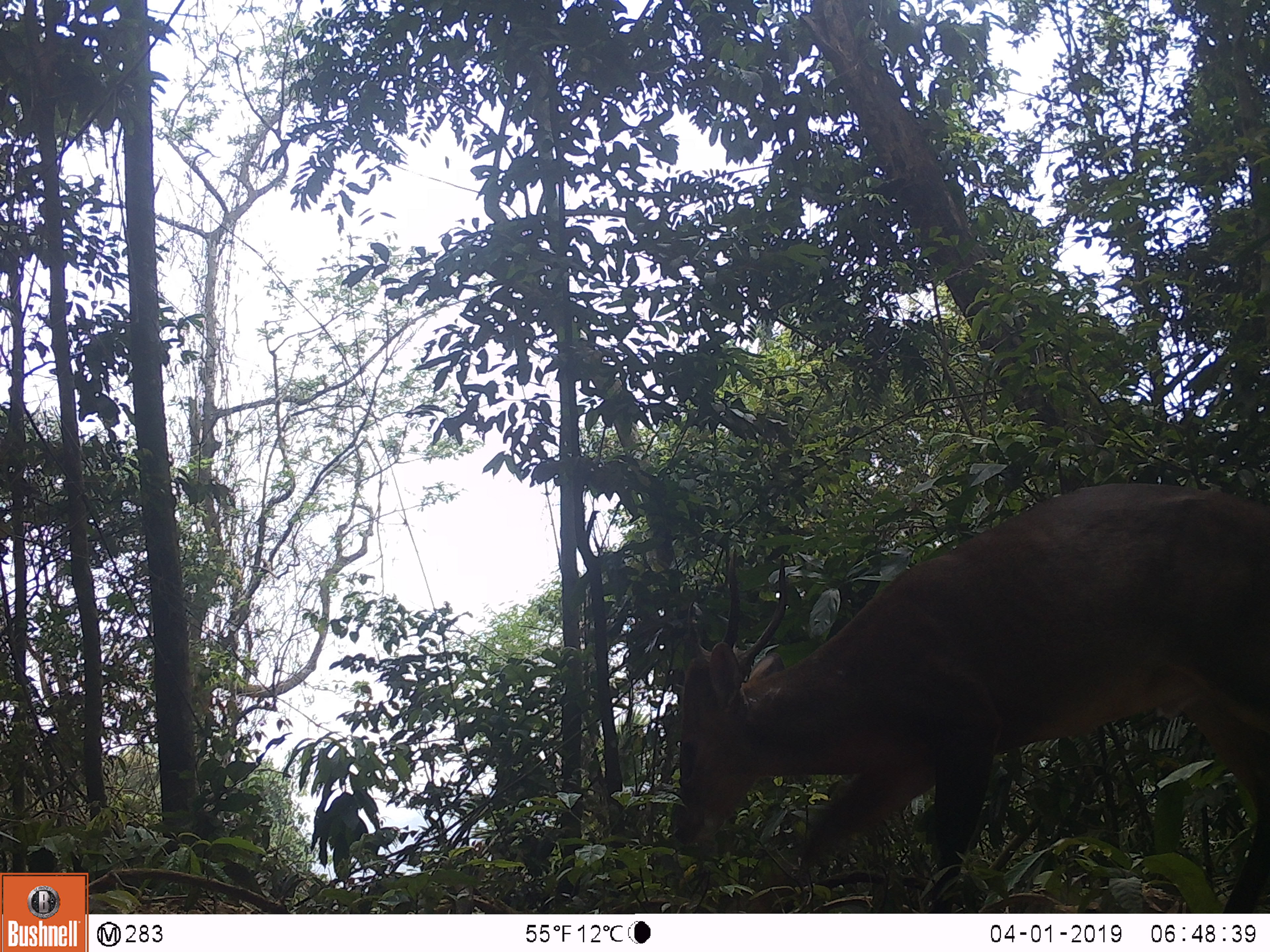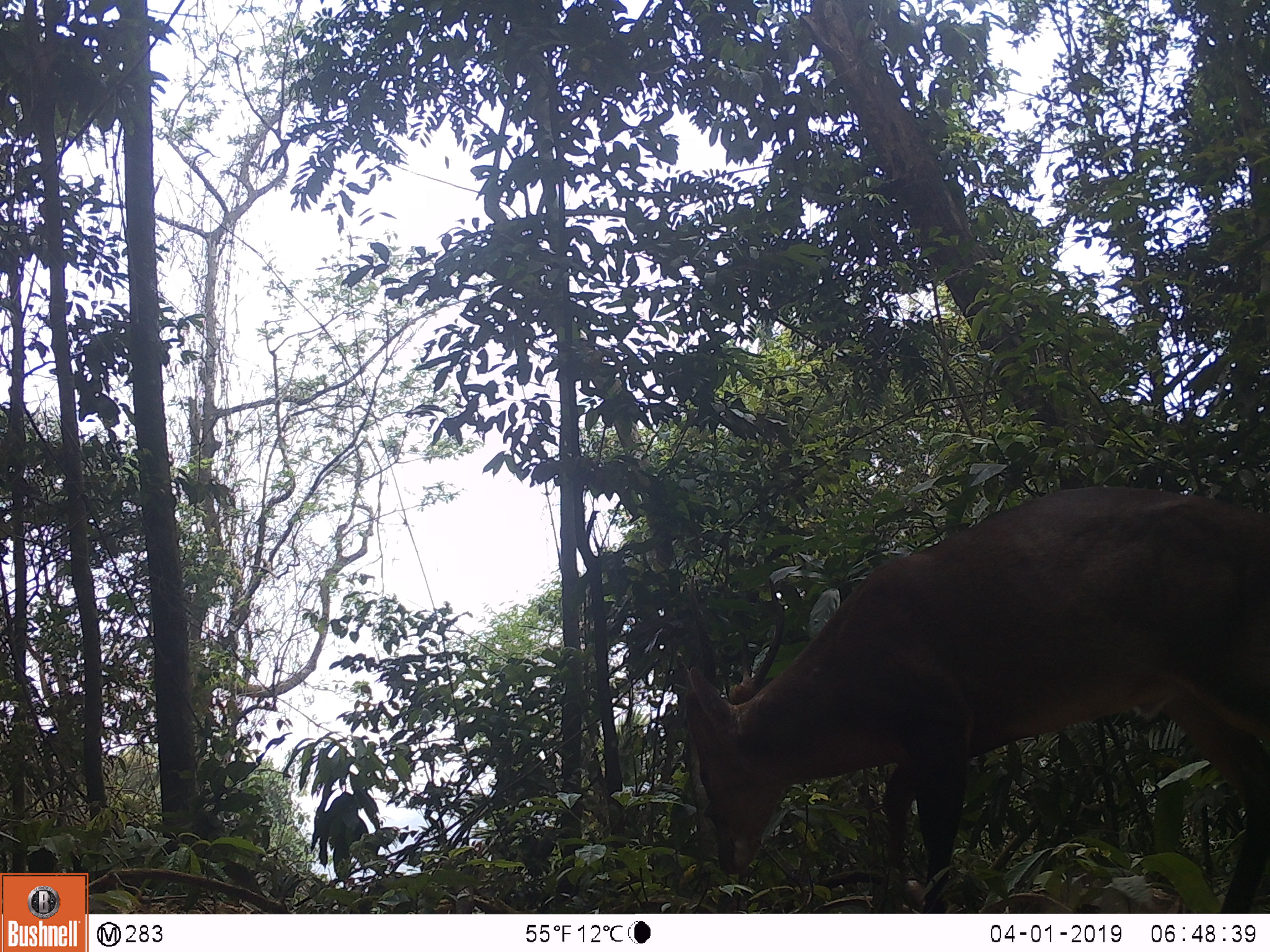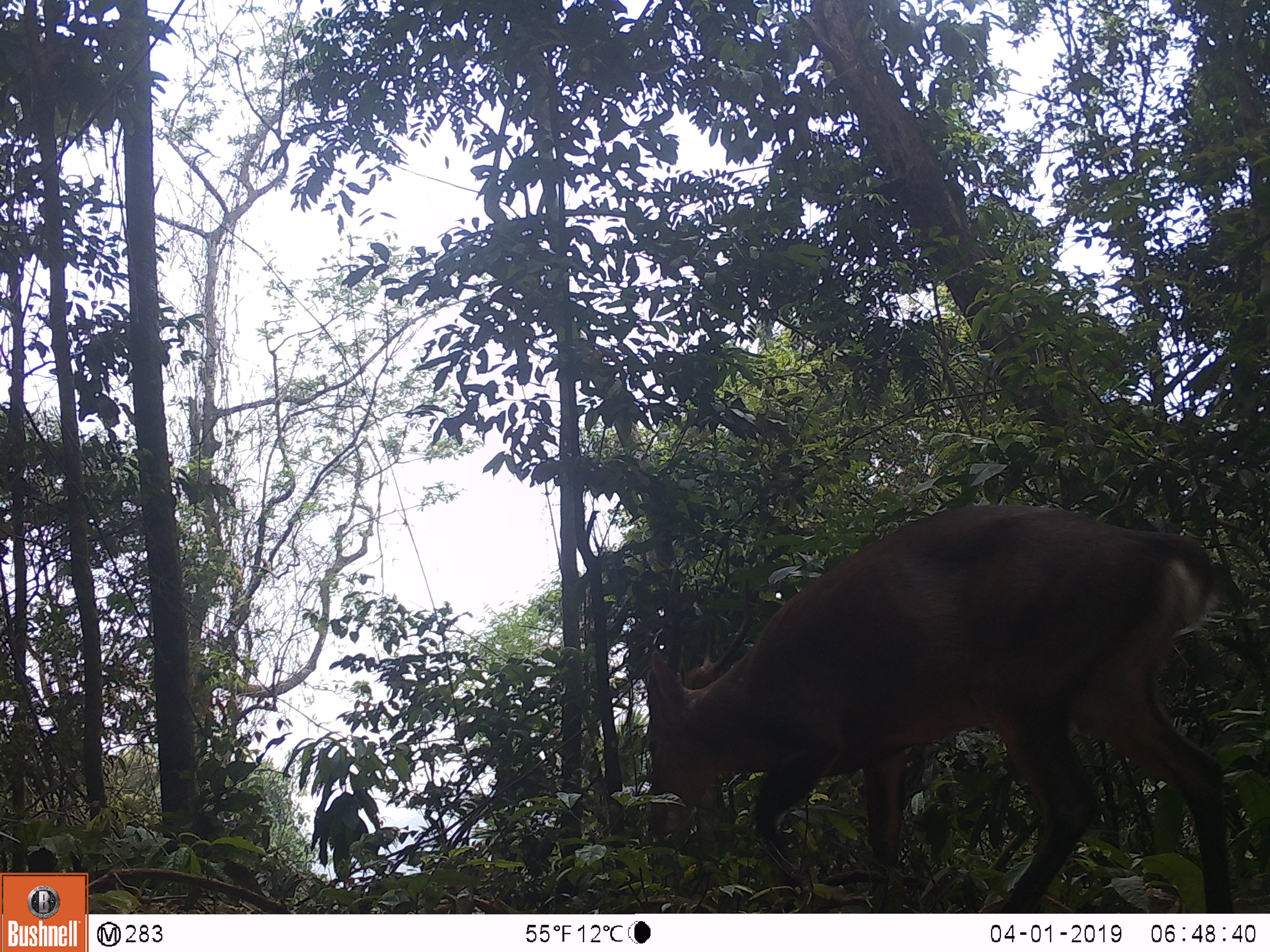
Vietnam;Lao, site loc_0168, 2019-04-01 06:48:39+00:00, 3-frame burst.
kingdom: Animalia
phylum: Chordata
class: Mammalia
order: Artiodactyla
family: Cervidae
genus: Muntiacus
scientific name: Muntiacus vuquangensis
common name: large-antlered muntjac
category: large antlered muntjac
Large antlered muntjac (large-antlered muntjac) (Muntiacus vuquangensis). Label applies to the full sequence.